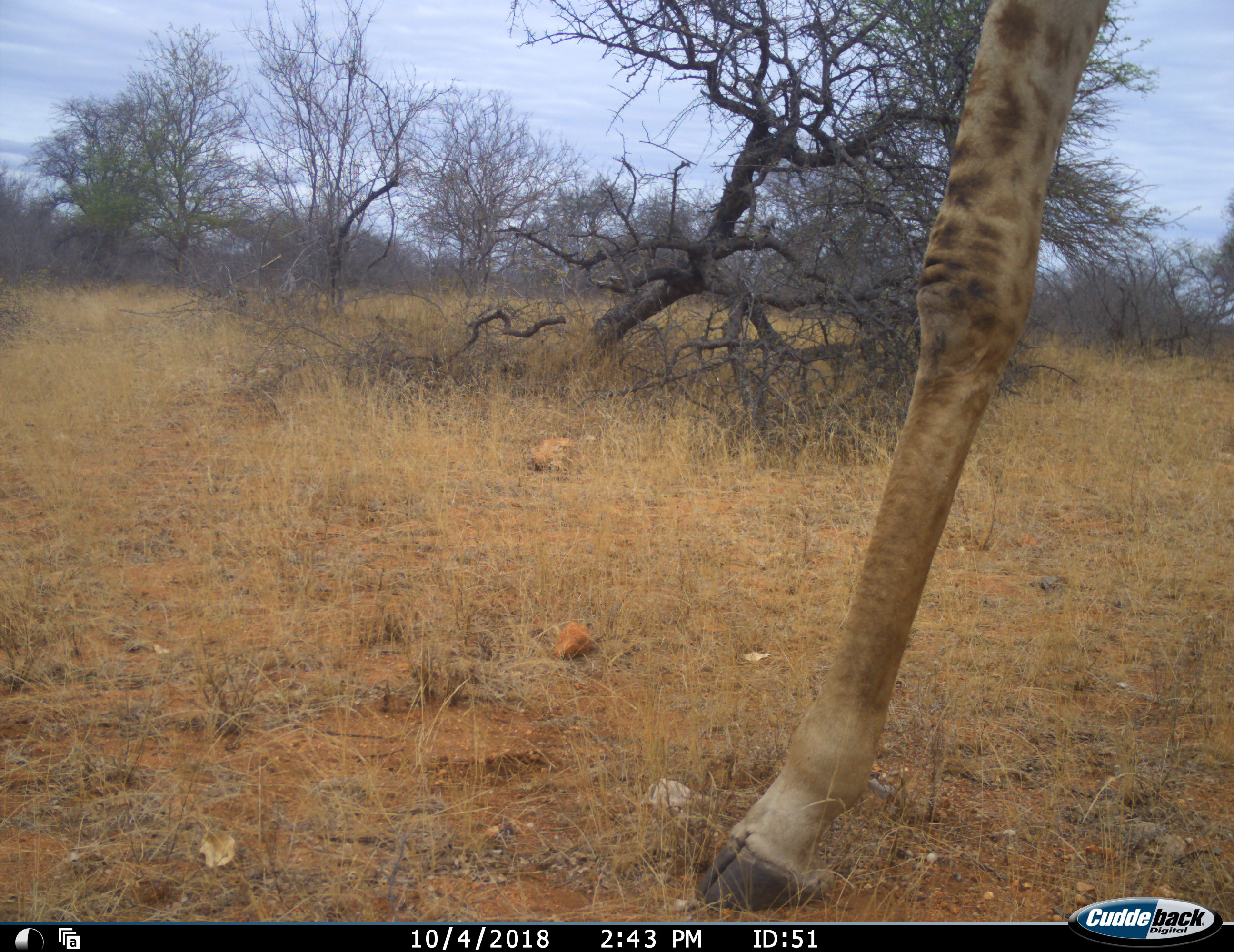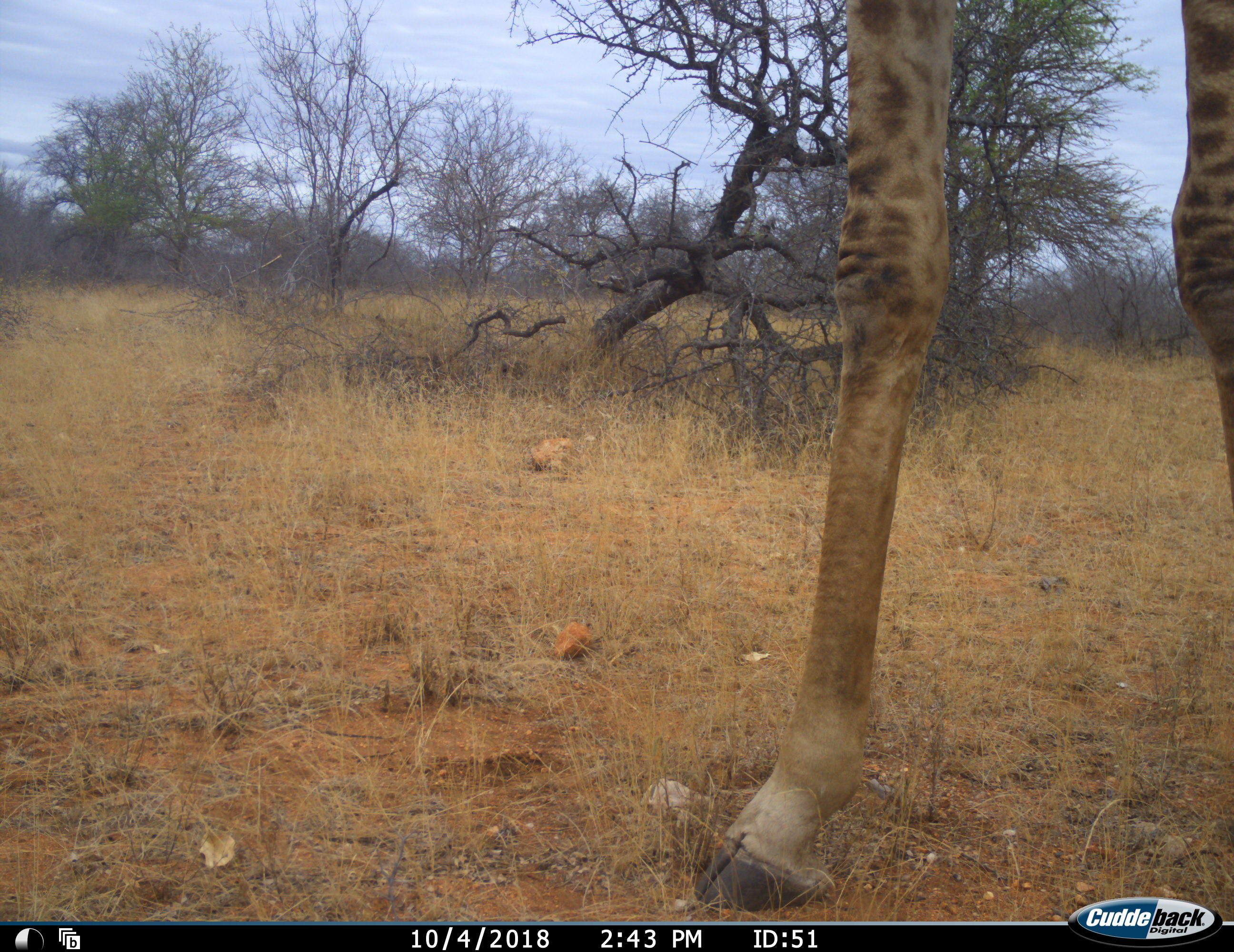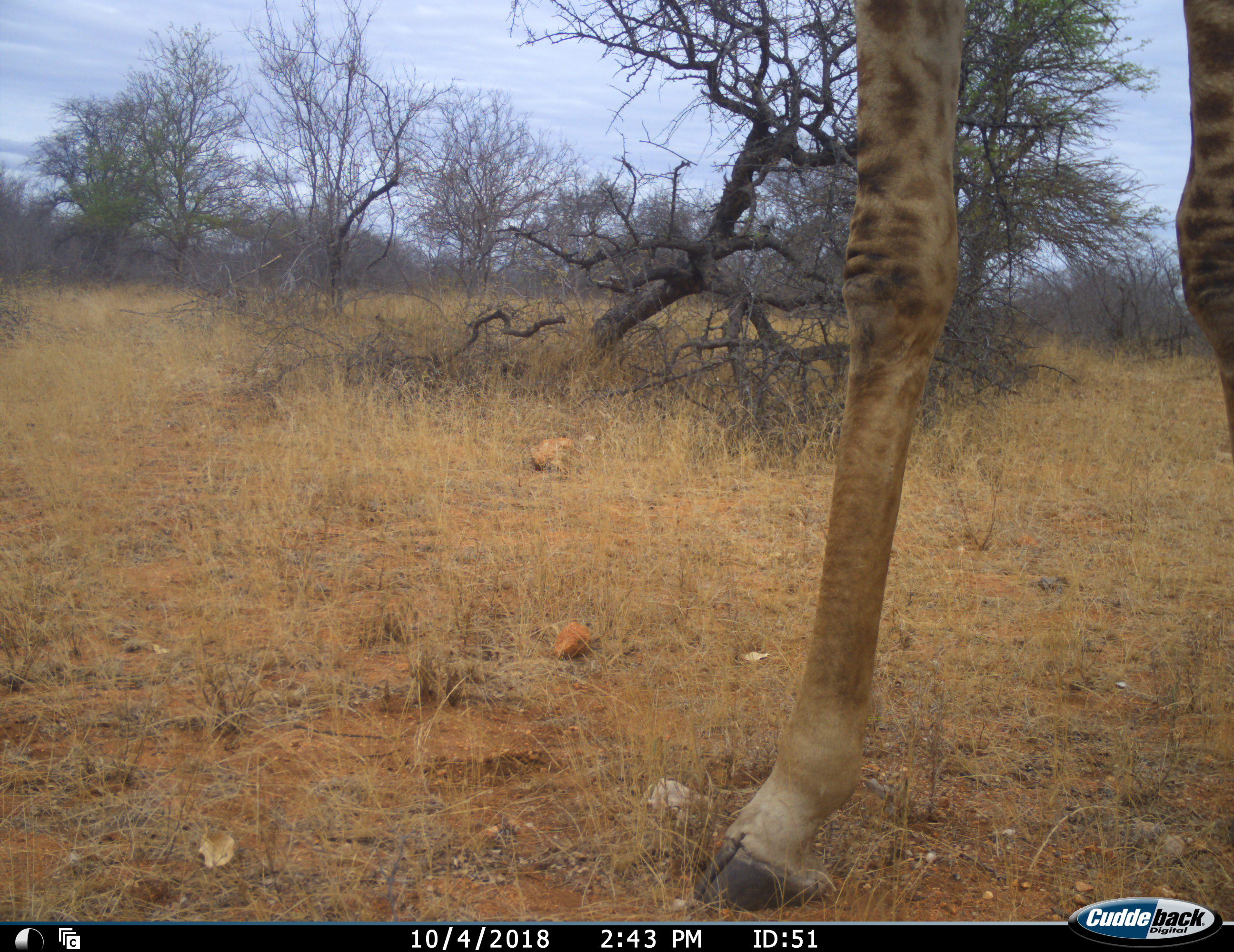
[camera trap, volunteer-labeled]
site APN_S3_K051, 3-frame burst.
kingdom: Animalia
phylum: Chordata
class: Mammalia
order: Artiodactyla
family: Giraffidae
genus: Giraffa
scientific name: Giraffa camelopardalis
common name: giraffe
Giraffe (Giraffa camelopardalis), count 1. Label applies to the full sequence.